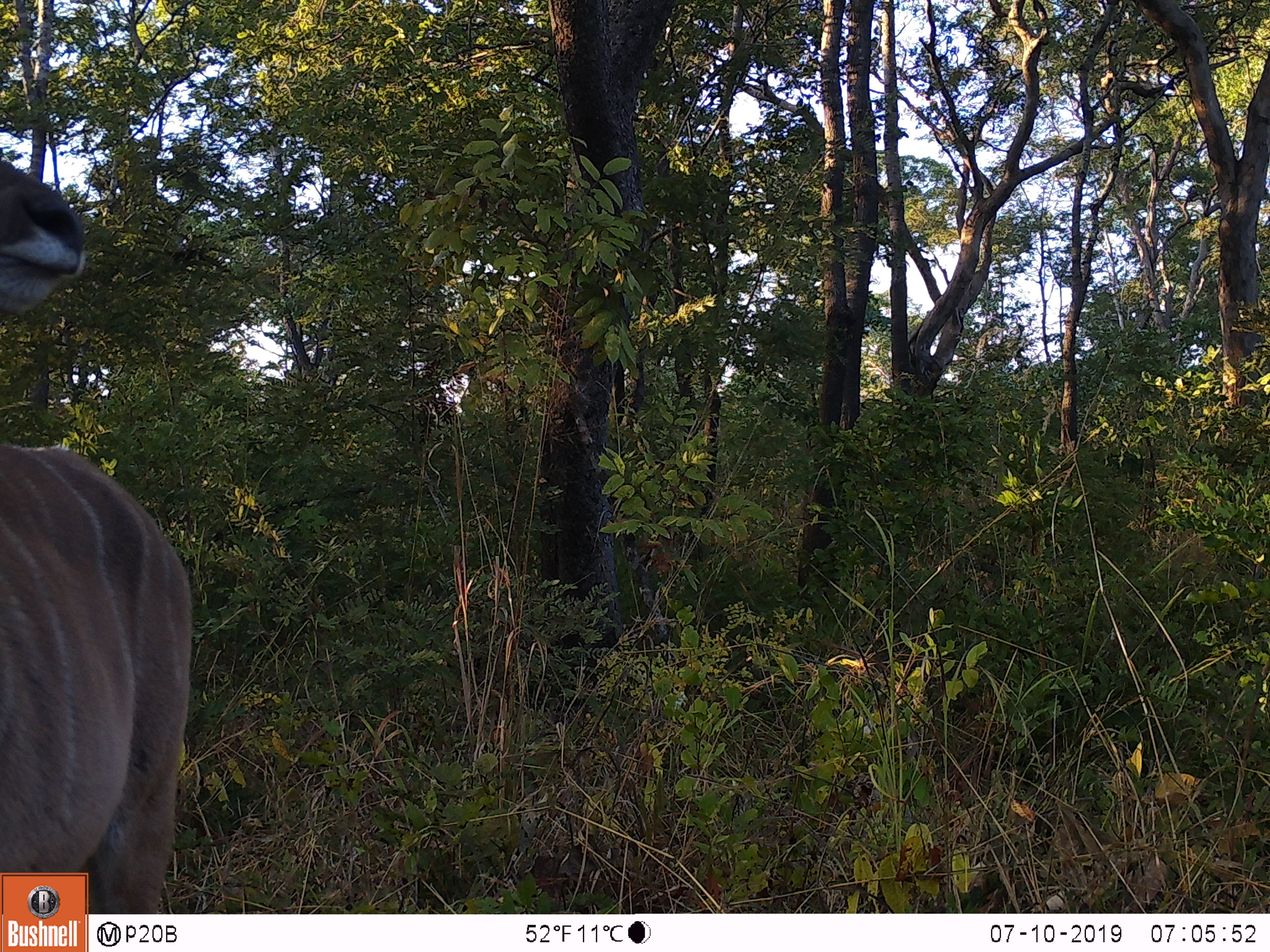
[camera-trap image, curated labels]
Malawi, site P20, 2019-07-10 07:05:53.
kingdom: Animalia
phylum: Chordata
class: Mammalia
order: Artiodactyla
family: Bovidae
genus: Tragelaphus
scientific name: Tragelaphus strepsiceros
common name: greater kudu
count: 1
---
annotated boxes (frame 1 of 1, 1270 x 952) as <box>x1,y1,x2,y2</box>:
greater kudu: <box>0,156,198,869</box>